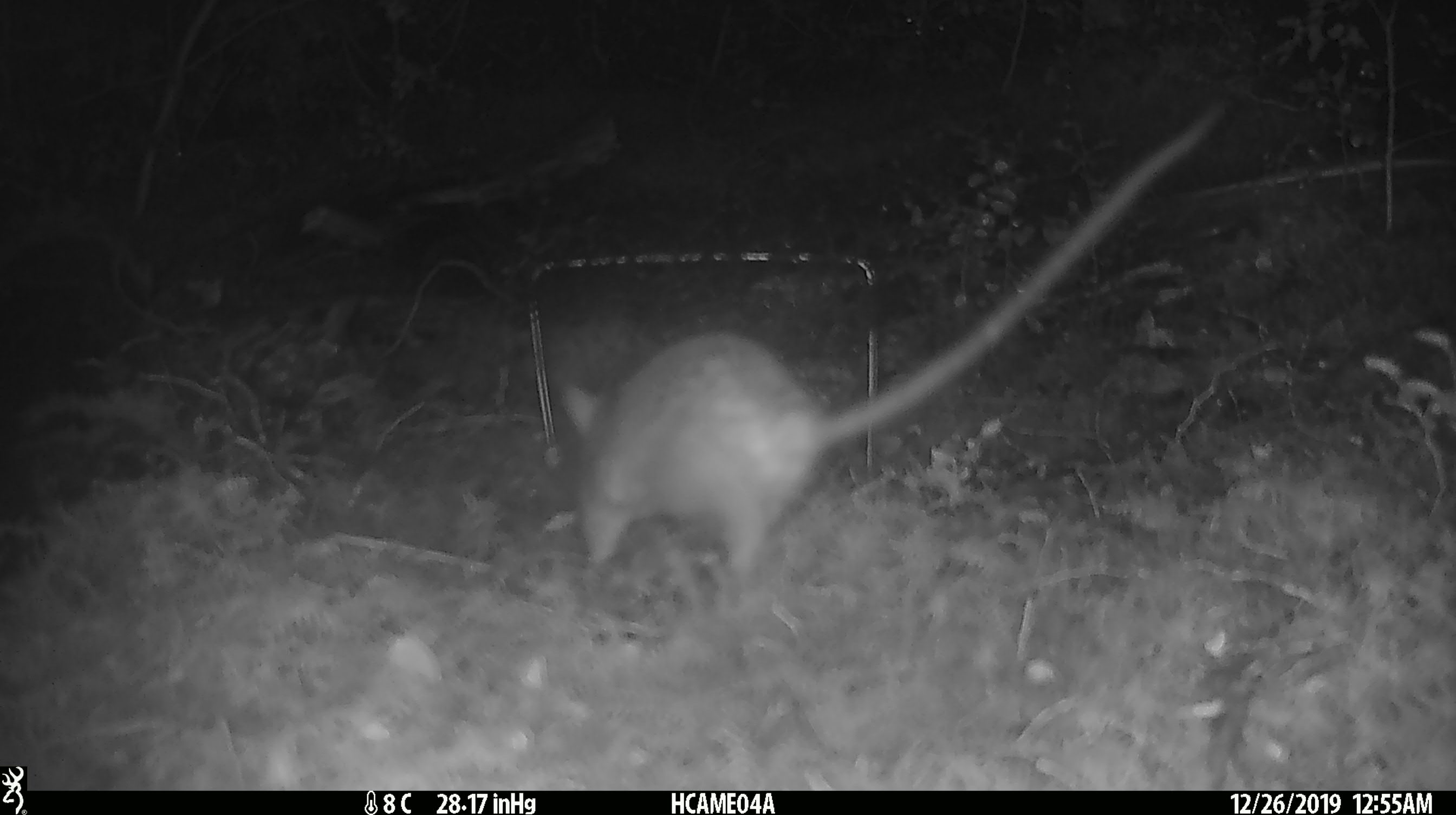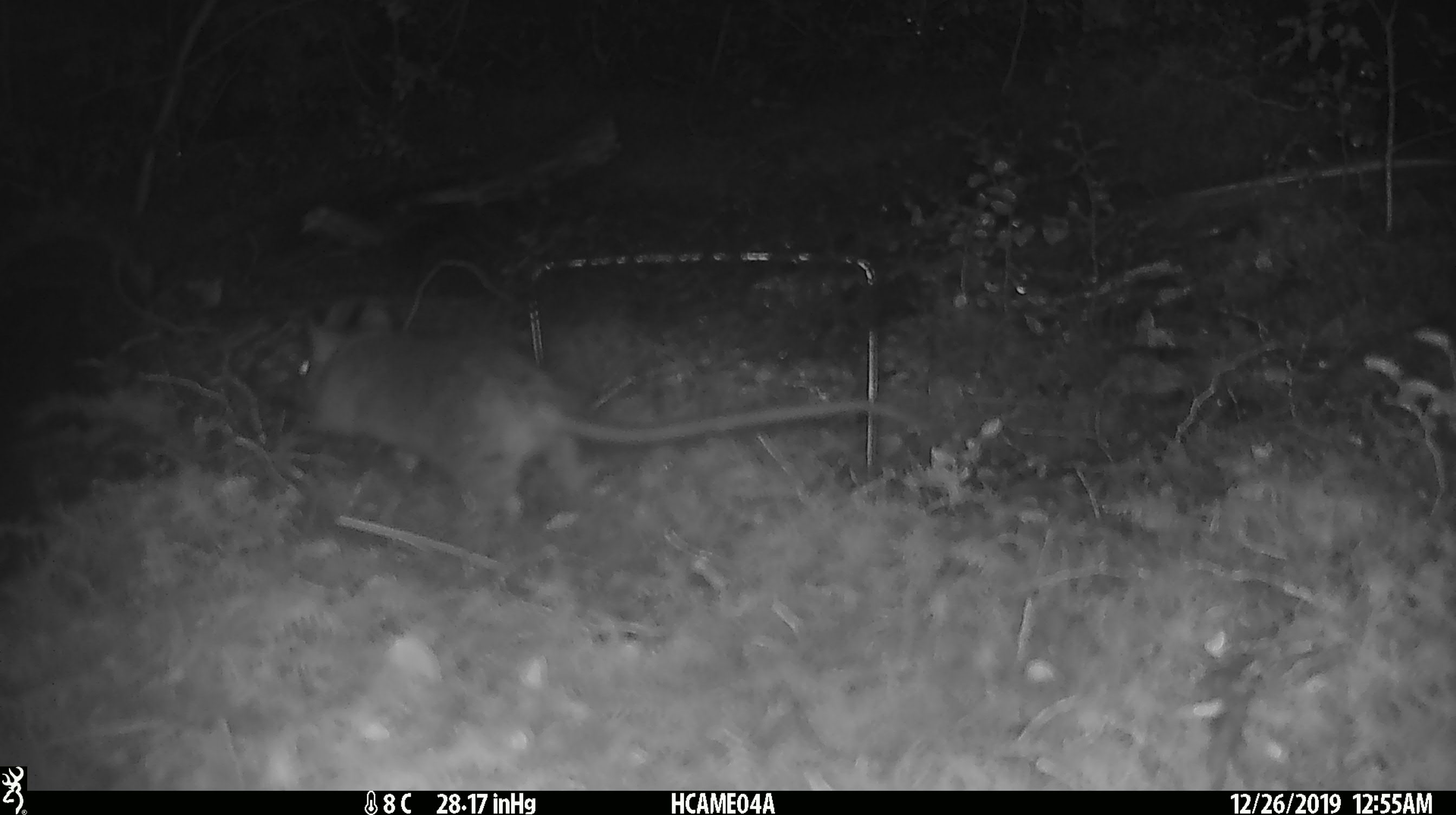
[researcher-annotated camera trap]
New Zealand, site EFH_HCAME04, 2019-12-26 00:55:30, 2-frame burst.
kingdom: Animalia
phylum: Chordata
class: Mammalia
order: Rodentia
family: Muridae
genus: Rattus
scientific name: Rattus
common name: rat